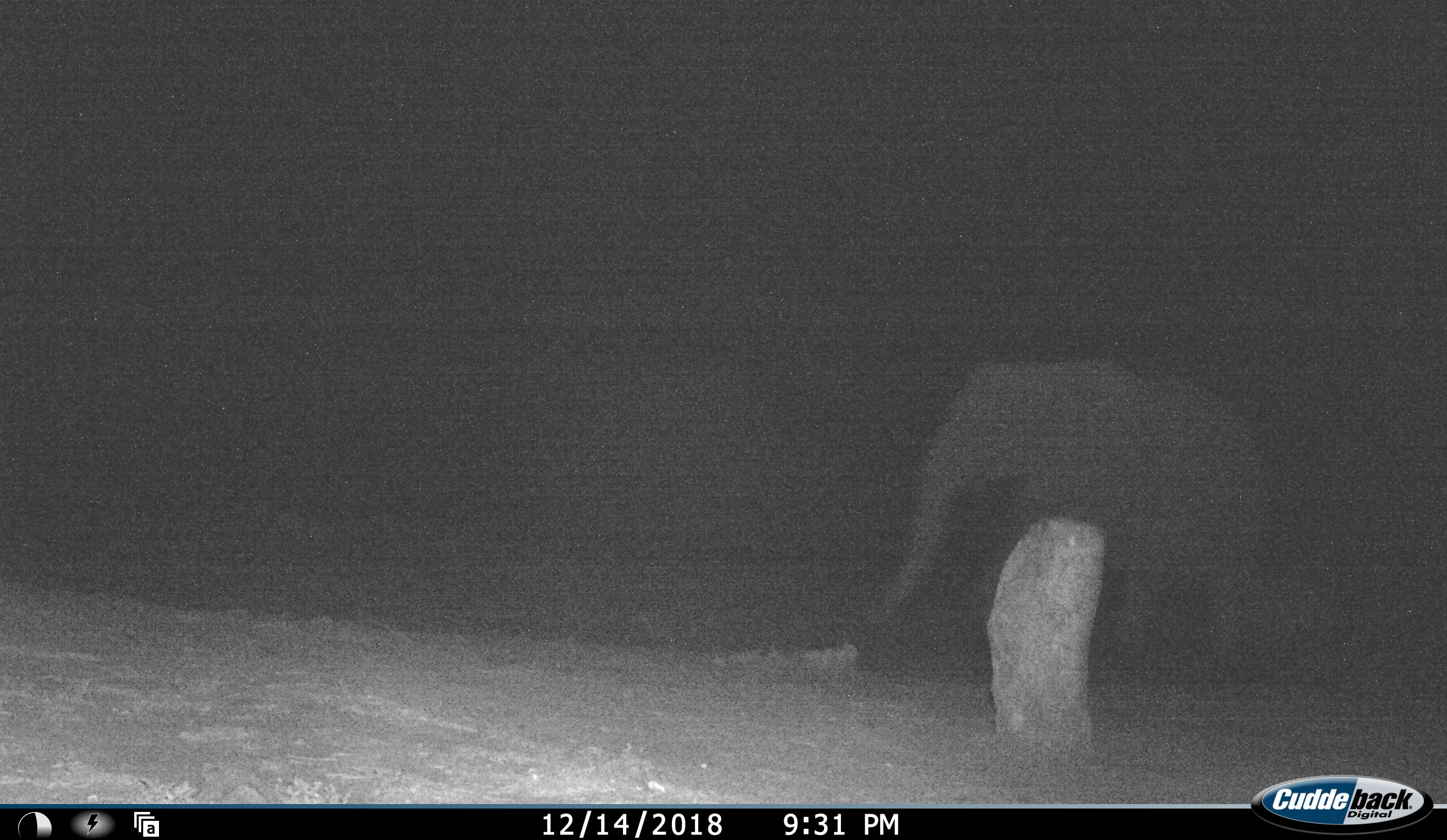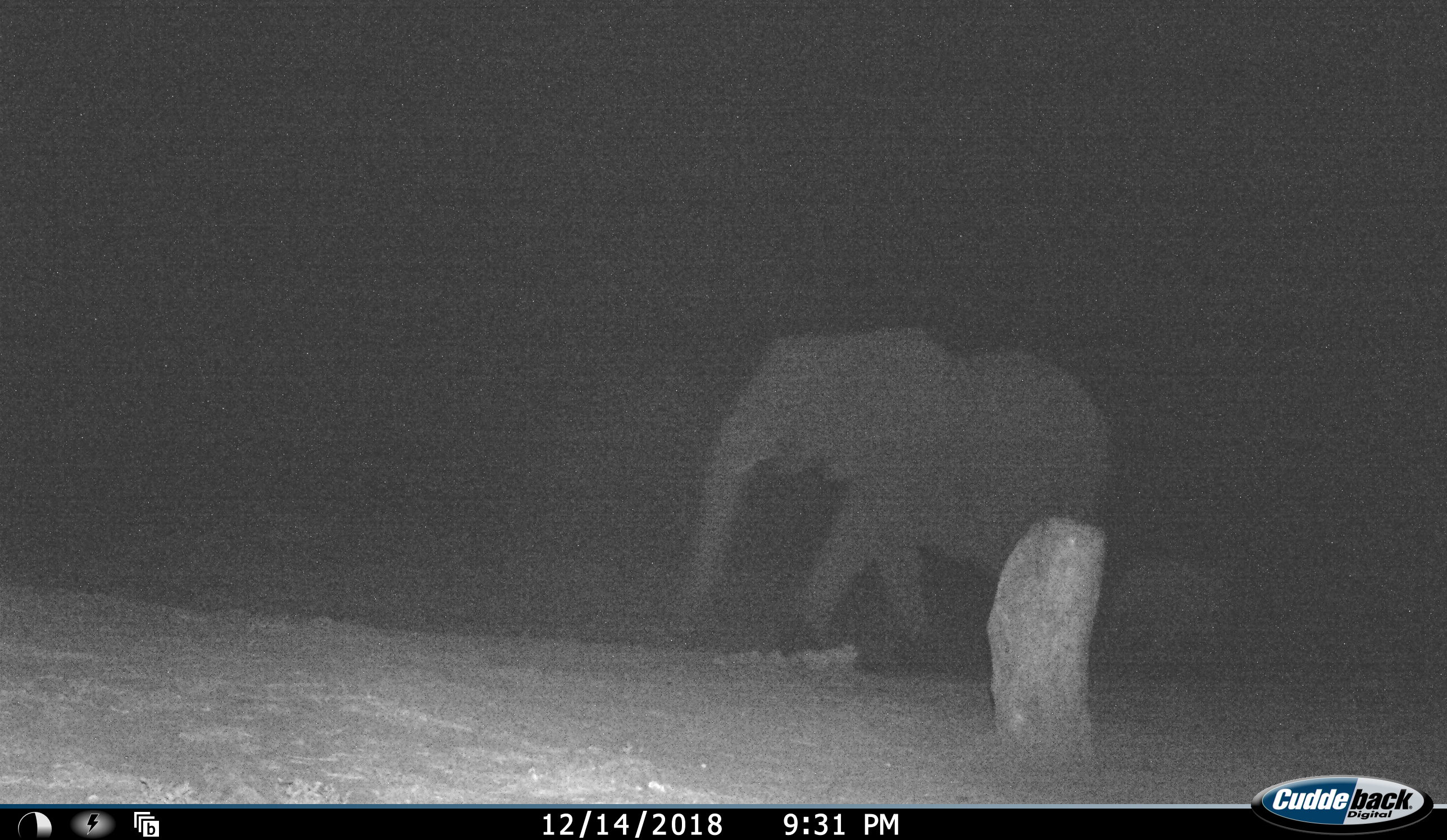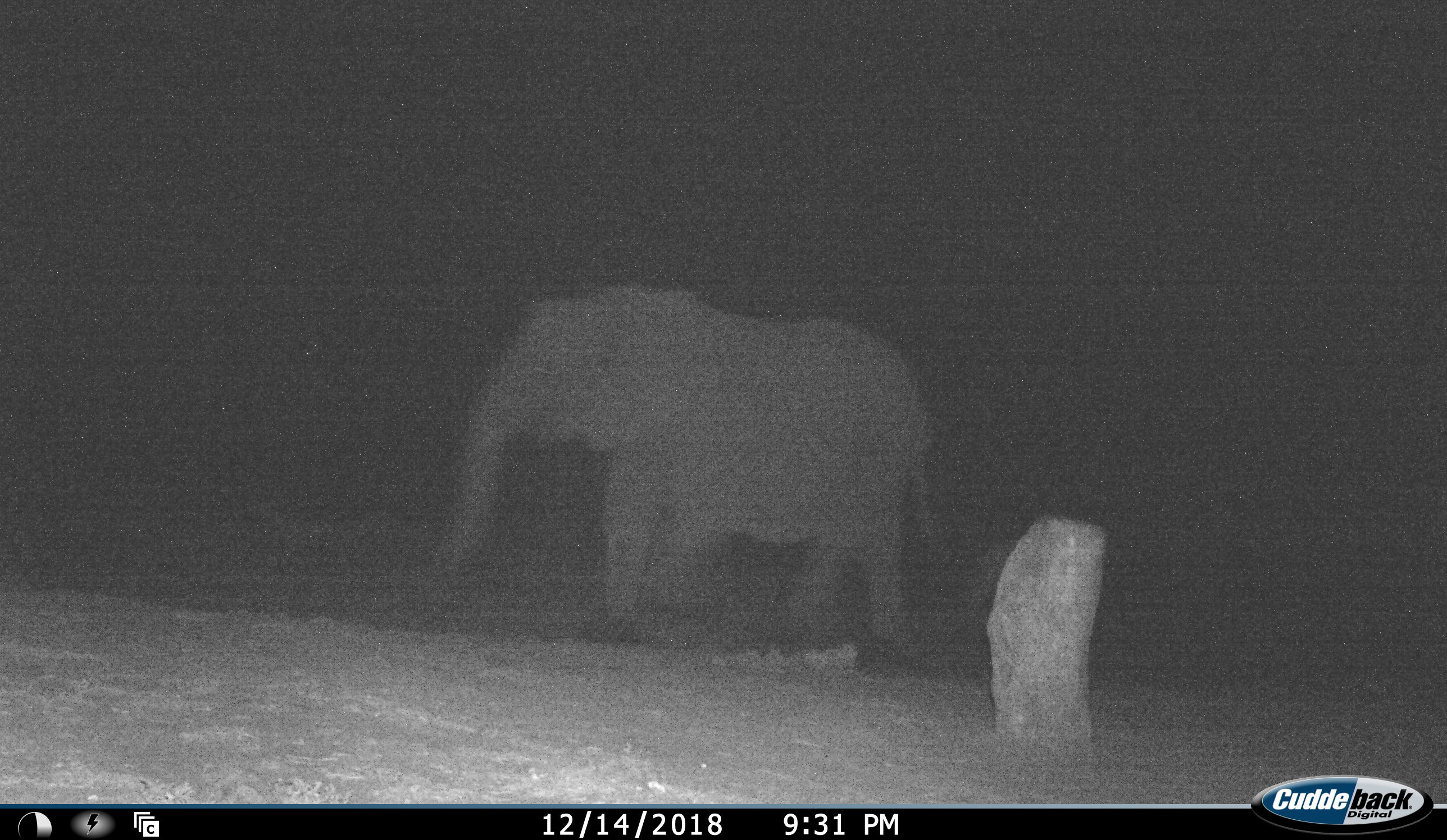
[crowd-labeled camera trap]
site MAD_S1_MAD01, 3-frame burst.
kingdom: Animalia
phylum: Chordata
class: Mammalia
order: Proboscidea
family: Elephantidae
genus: Loxodonta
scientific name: Loxodonta africana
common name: african bush elephant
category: elephant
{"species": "elephant (african bush elephant) (Loxodonta africana)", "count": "2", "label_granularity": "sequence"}